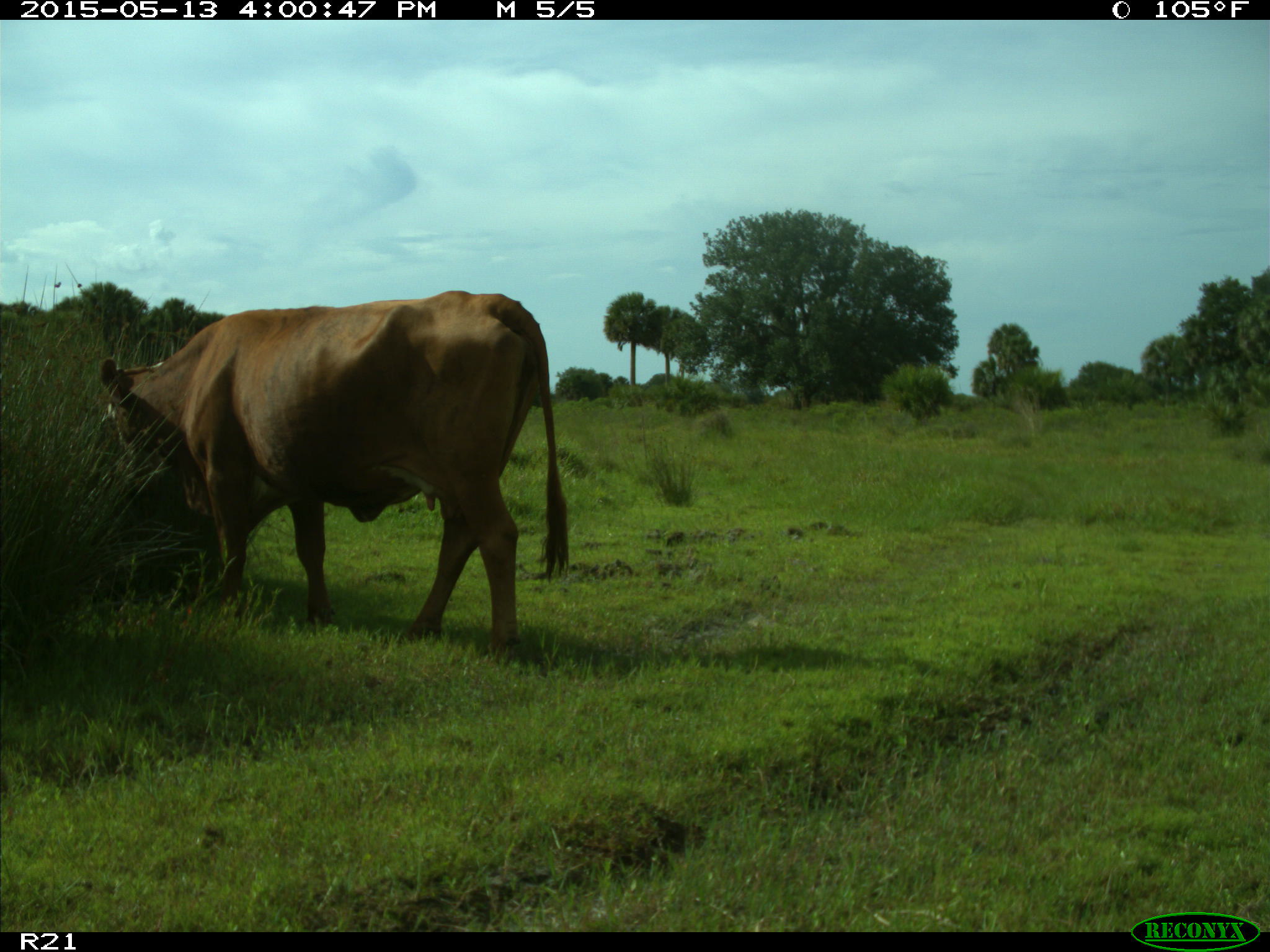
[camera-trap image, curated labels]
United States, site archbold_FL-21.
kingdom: Animalia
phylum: Chordata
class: Mammalia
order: Artiodactyla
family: Bovidae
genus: Bos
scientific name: Bos taurus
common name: domestic cow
Bos taurus (domestic cow).